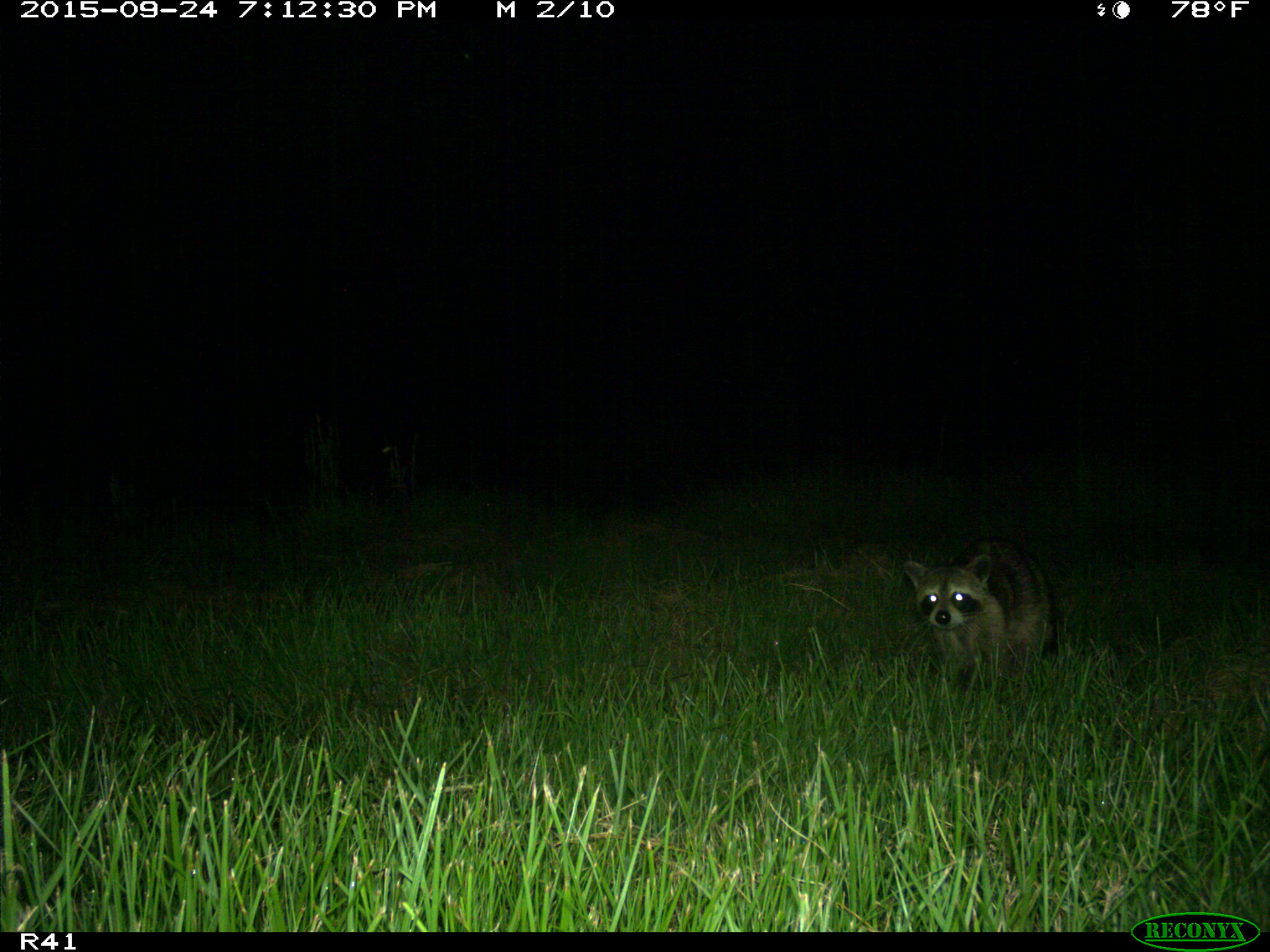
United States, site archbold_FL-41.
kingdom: Animalia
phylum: Chordata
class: Mammalia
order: Carnivora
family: Procyonidae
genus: Procyon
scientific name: Procyon lotor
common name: common raccoon